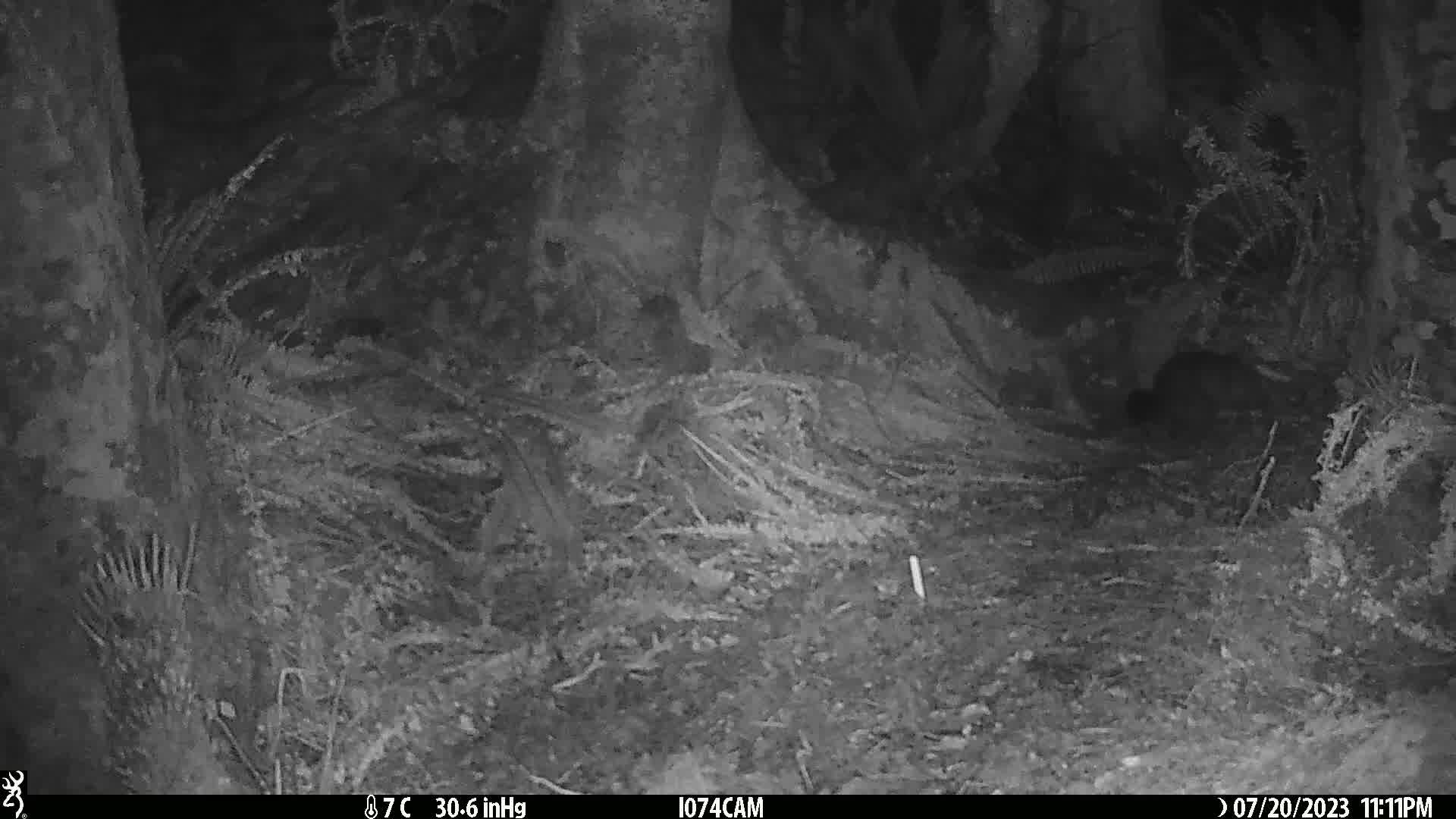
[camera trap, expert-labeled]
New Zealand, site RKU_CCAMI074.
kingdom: Animalia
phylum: Chordata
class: Mammalia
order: Diprotodontia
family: Phalangeridae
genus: Trichosurus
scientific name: Trichosurus vulpecula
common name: common brushtail possum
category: possum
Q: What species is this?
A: Possum (common brushtail possum) (Trichosurus vulpecula).